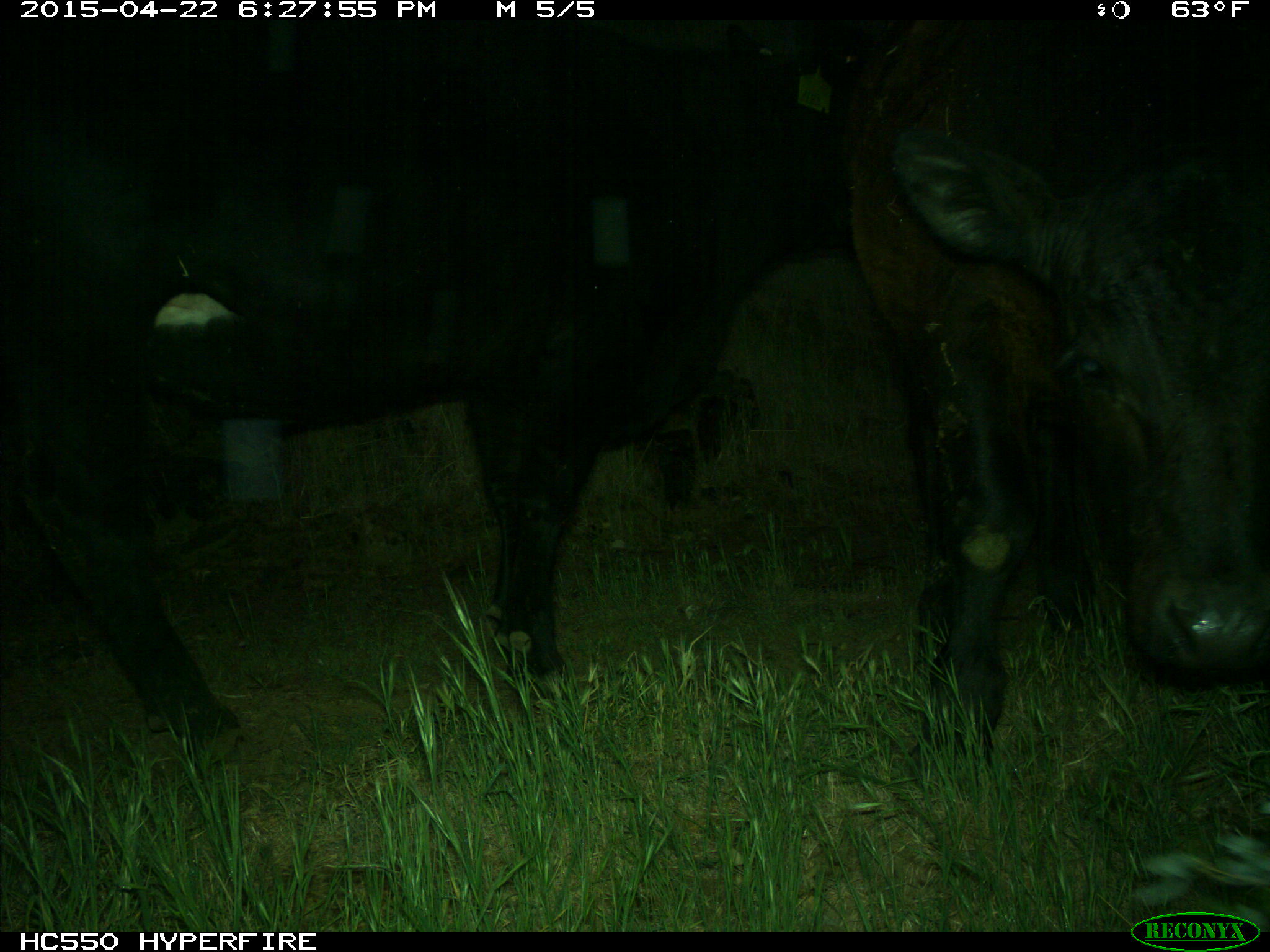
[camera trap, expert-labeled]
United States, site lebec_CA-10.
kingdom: Animalia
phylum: Chordata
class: Mammalia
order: Artiodactyla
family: Bovidae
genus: Bos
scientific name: Bos taurus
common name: domestic cow